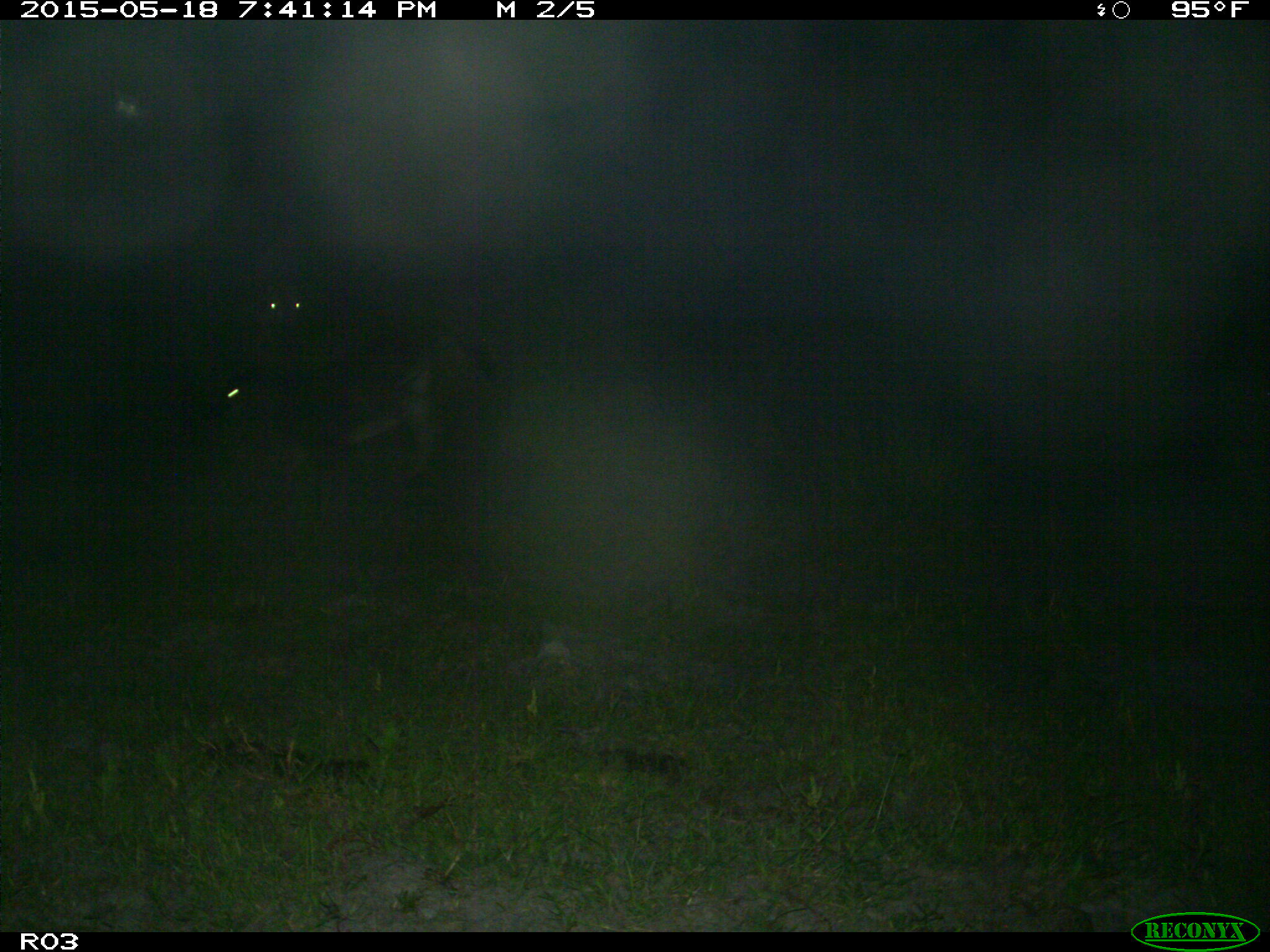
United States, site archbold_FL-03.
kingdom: Animalia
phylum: Chordata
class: Mammalia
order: Artiodactyla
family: Bovidae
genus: Bos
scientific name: Bos taurus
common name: domestic cow